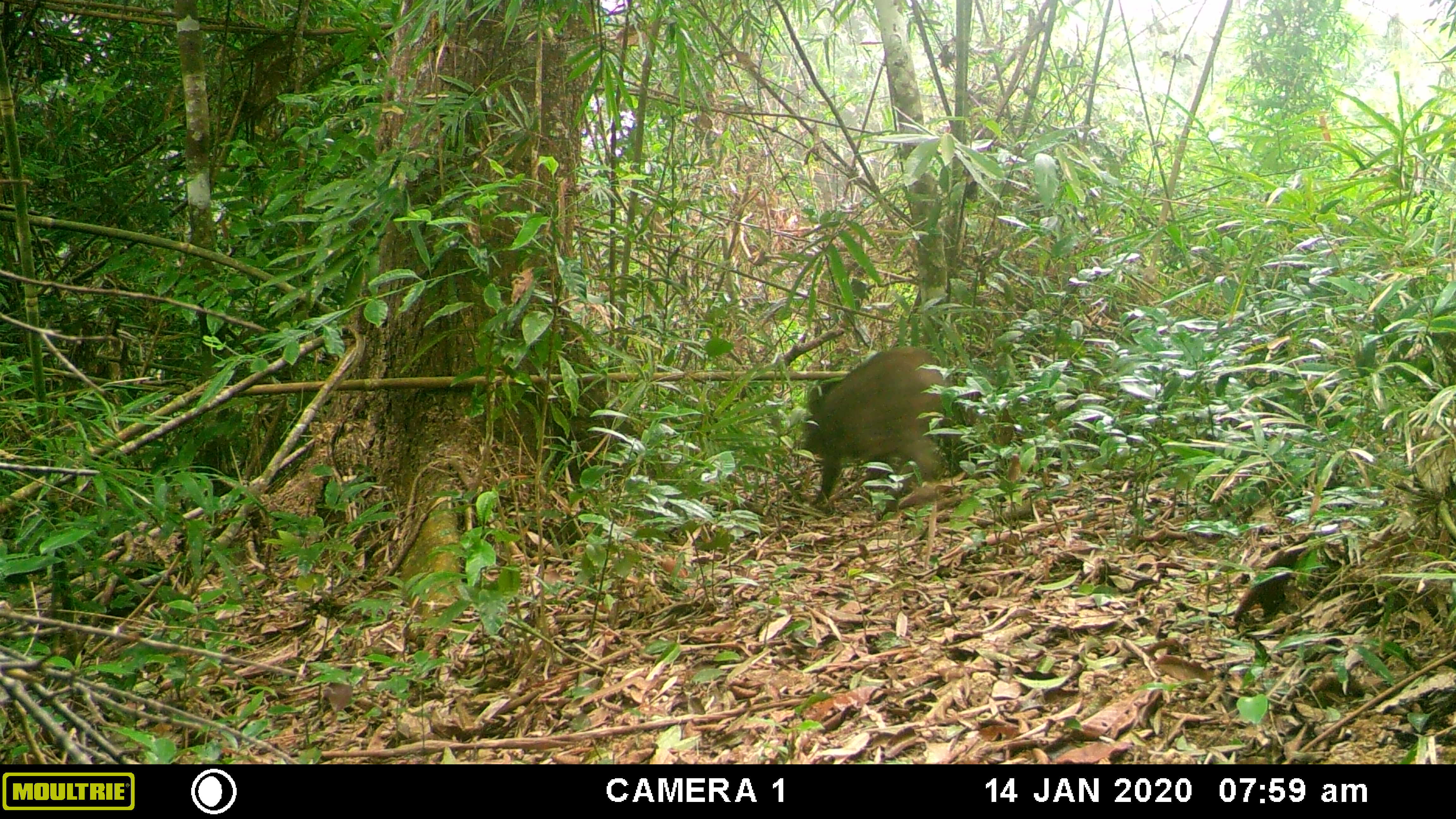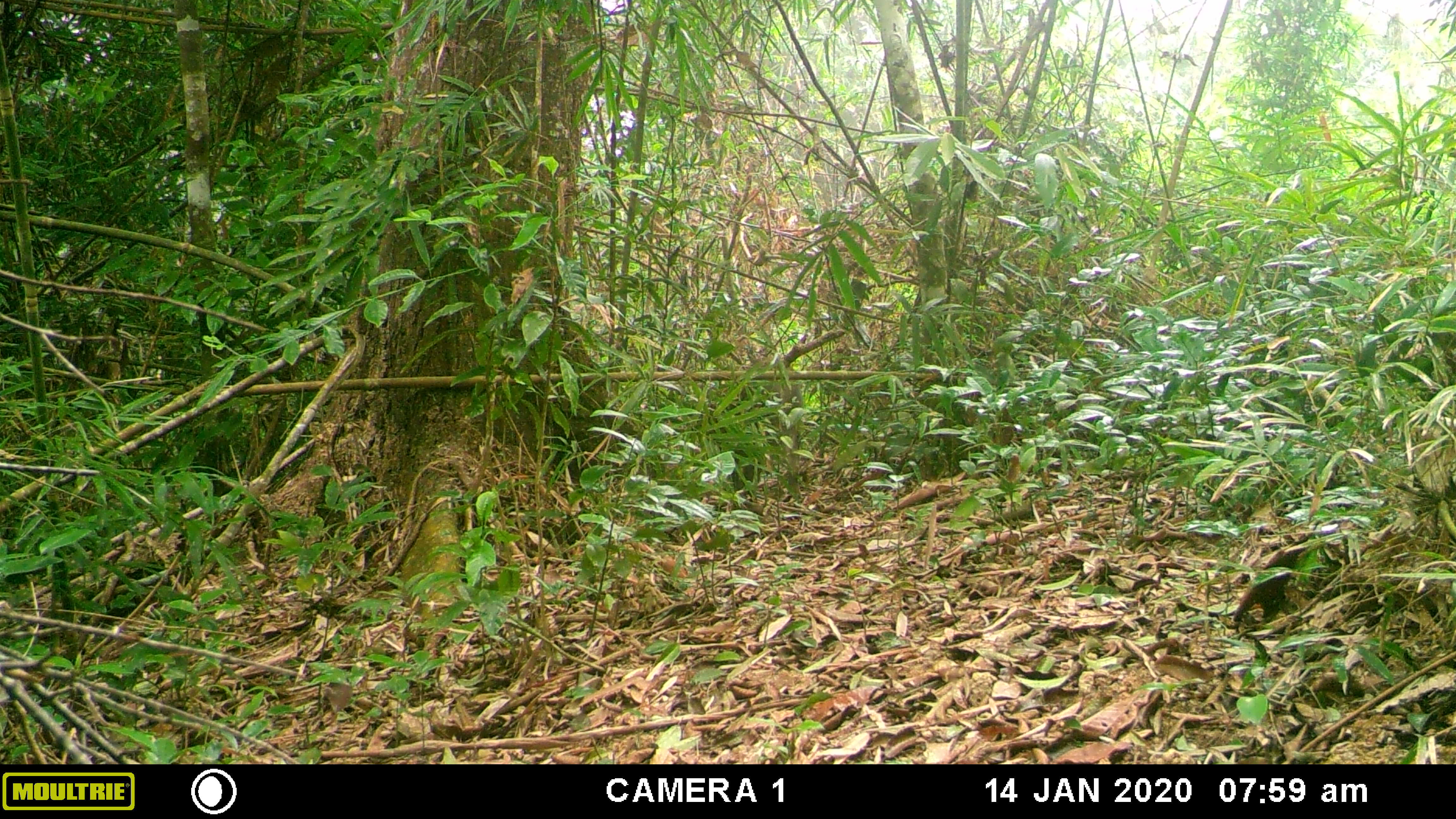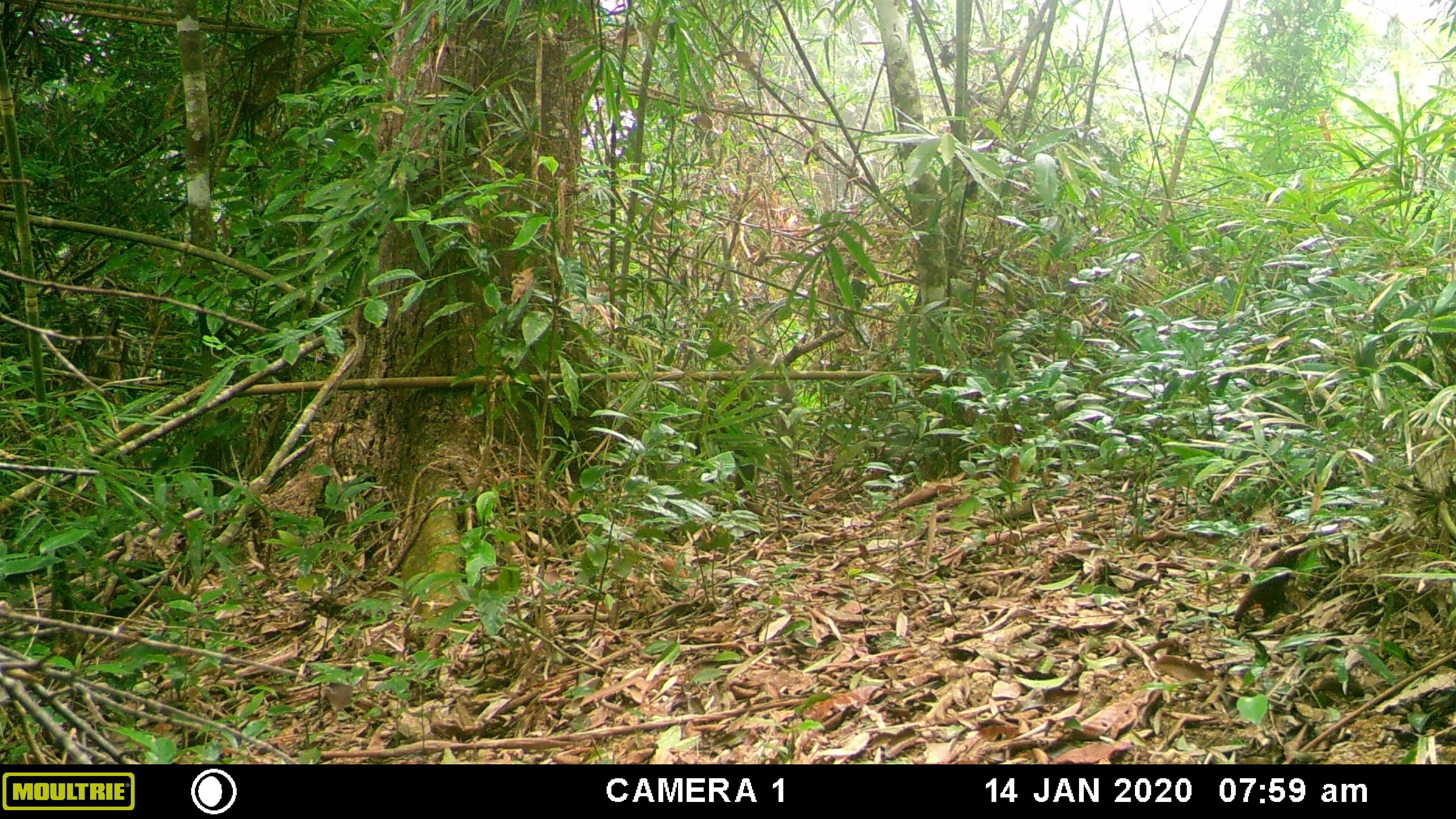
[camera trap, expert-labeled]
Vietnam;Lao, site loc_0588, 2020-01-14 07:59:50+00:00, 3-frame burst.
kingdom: Animalia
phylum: Chordata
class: Mammalia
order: Artiodactyla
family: Suidae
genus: Sus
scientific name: Sus scrofa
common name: eurasian wild pig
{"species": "eurasian wild pig (Sus scrofa)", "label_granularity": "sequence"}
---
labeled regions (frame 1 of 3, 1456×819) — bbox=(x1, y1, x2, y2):
eurasian wild pig: bbox=(796, 344, 971, 508)